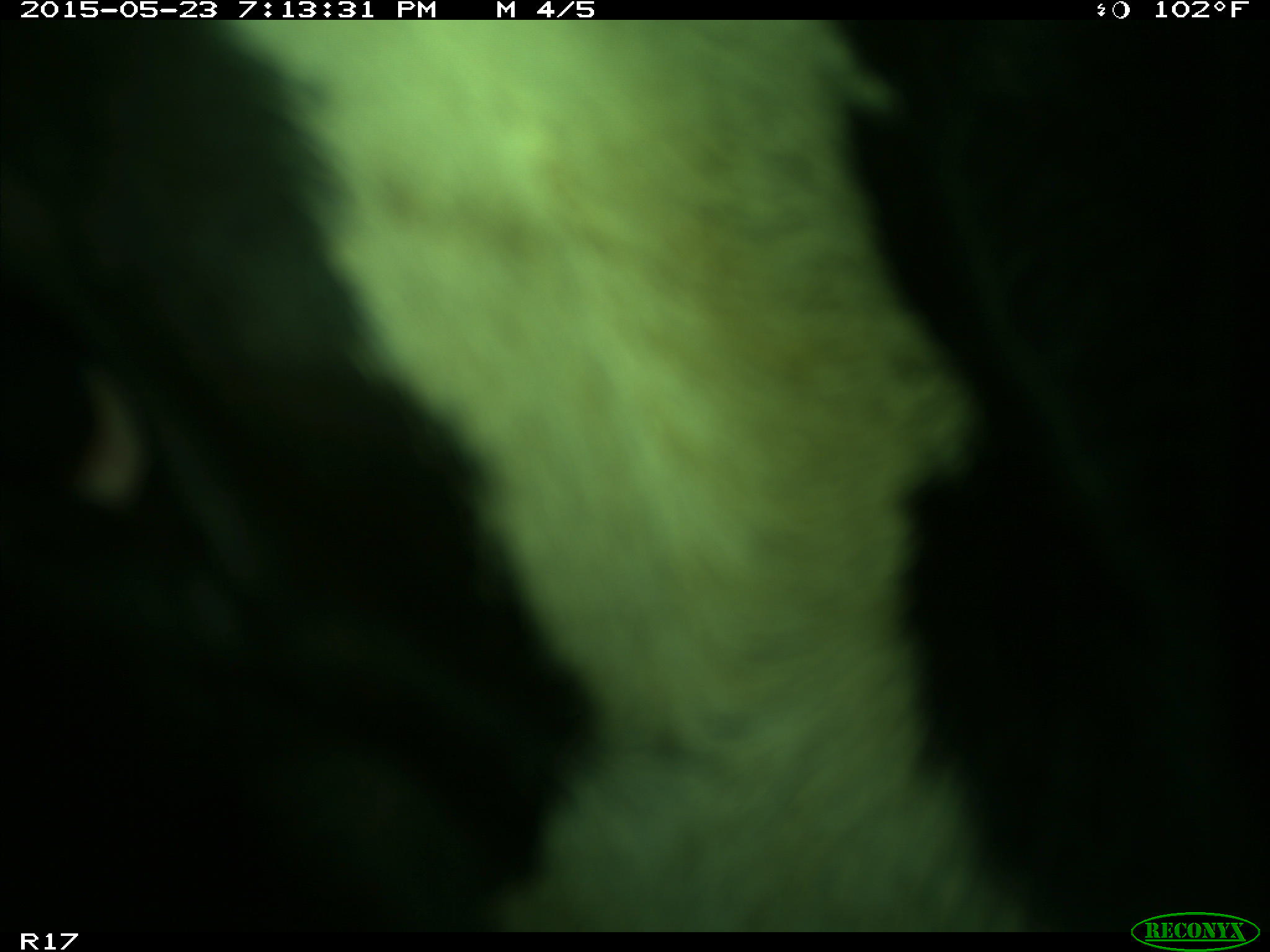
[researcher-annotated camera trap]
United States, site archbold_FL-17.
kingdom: Animalia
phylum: Chordata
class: Mammalia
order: Artiodactyla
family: Bovidae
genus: Bos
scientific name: Bos taurus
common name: domestic cow